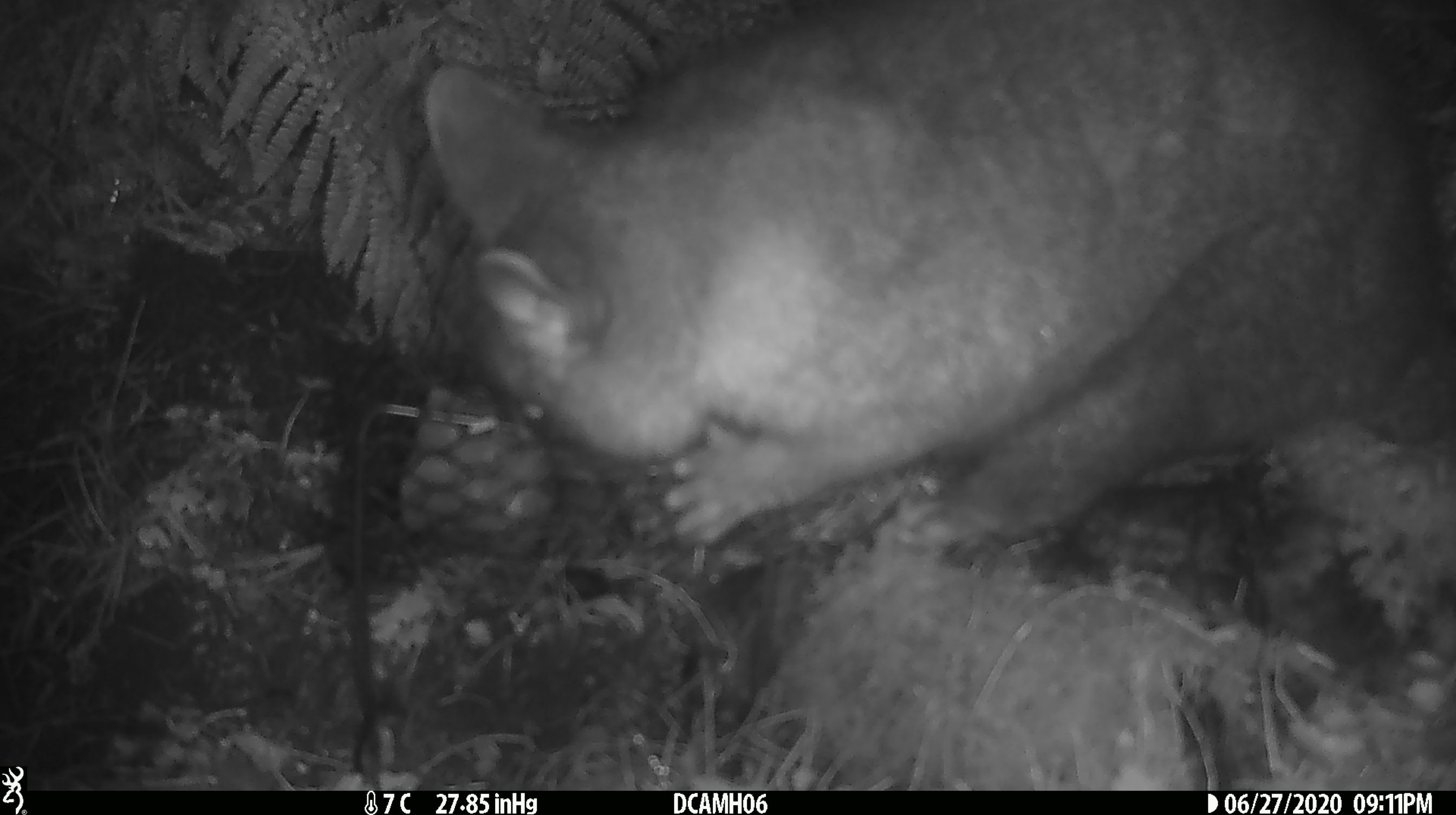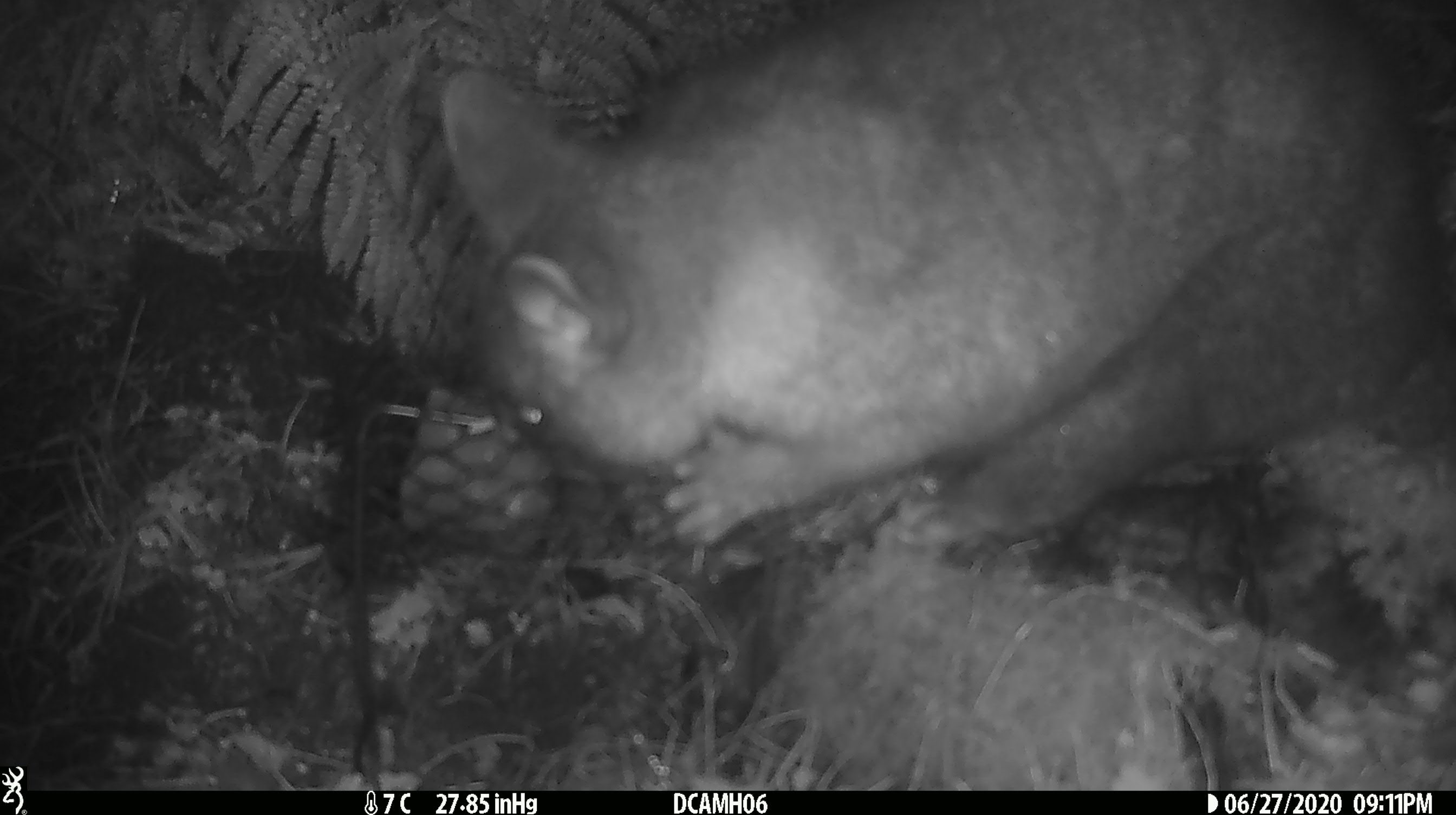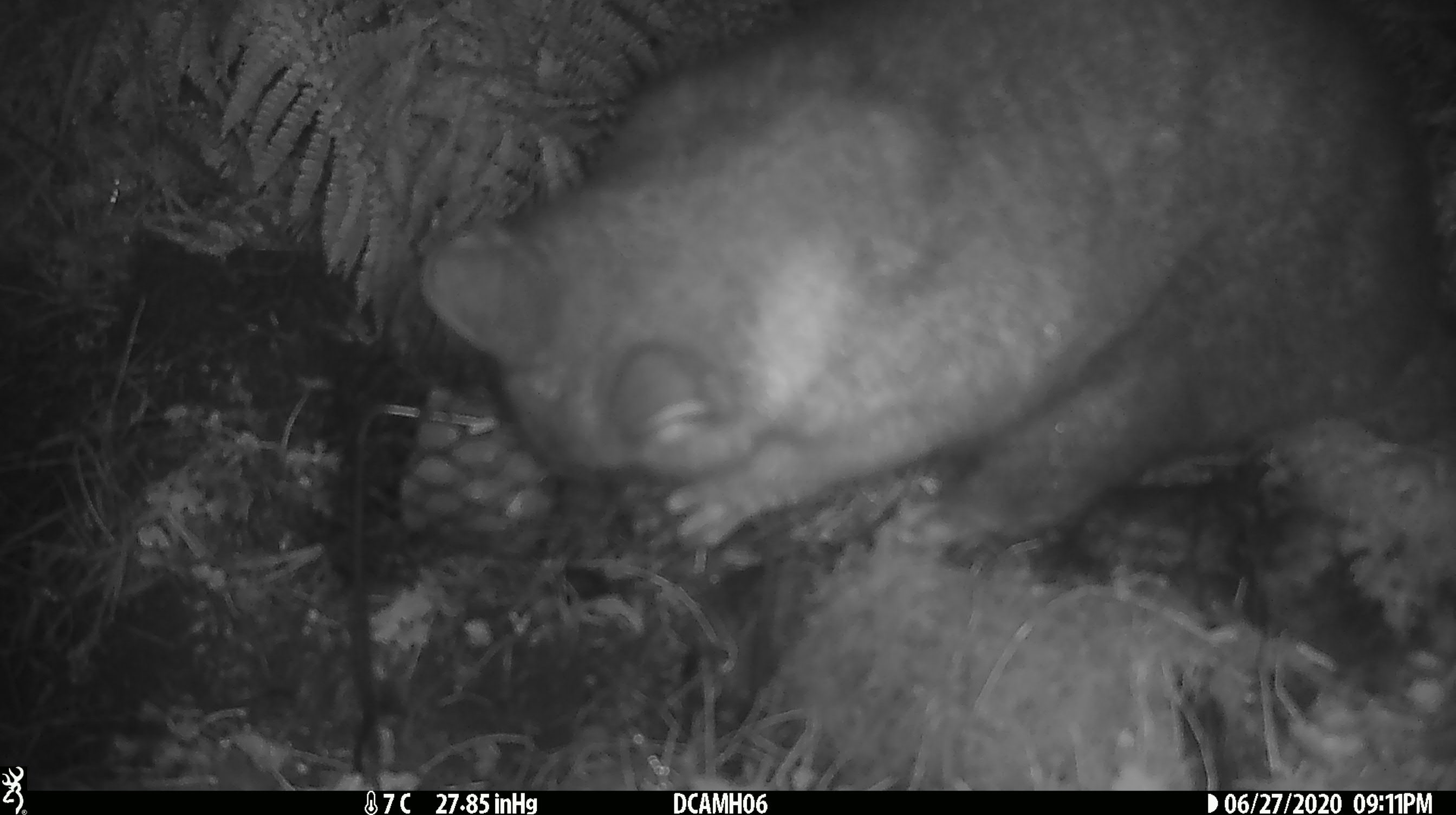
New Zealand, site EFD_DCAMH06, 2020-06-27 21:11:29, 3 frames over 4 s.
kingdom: Animalia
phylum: Chordata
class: Mammalia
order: Diprotodontia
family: Phalangeridae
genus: Trichosurus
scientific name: Trichosurus vulpecula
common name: common brushtail possum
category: possum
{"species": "possum (common brushtail possum) (Trichosurus vulpecula)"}